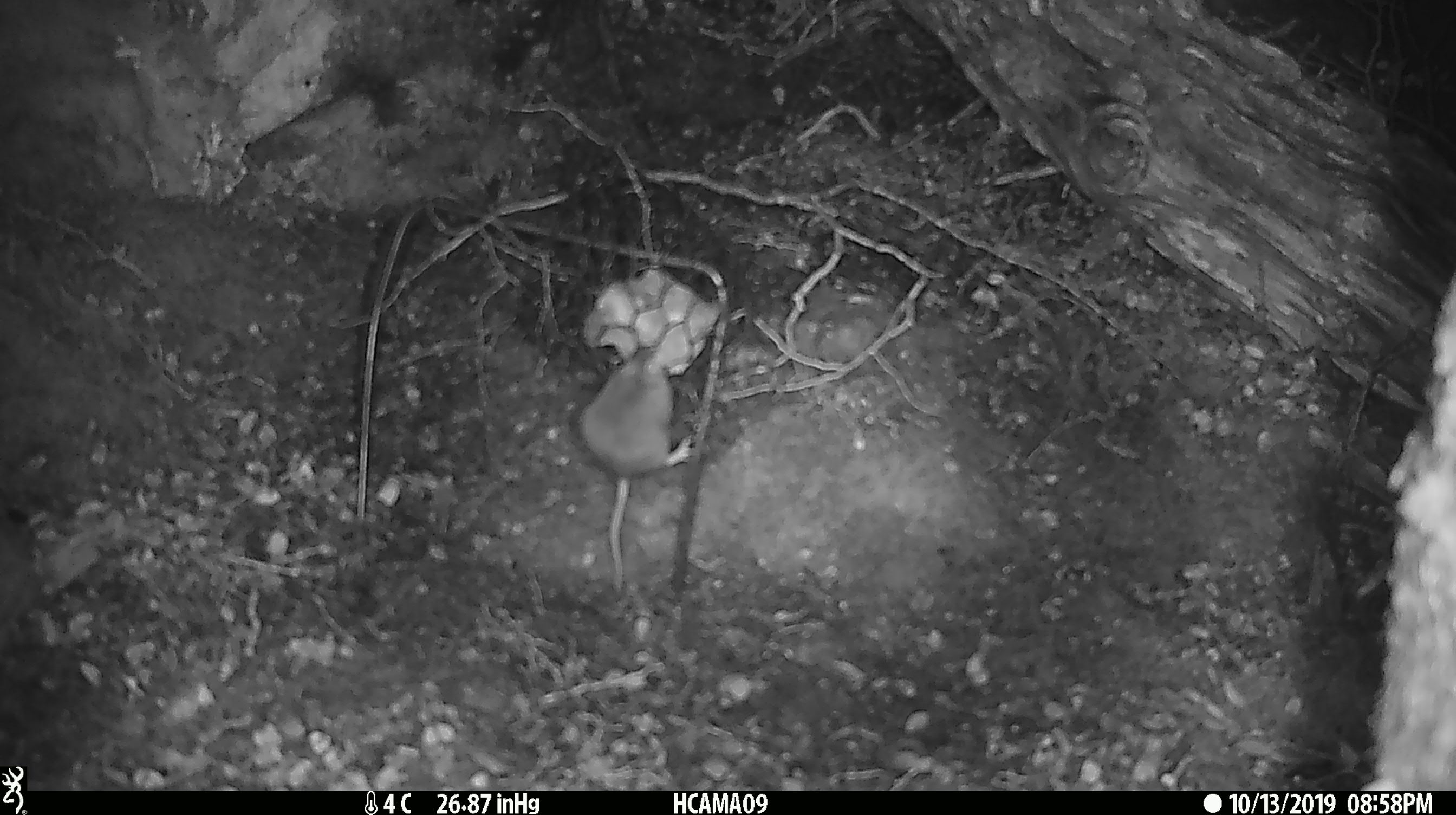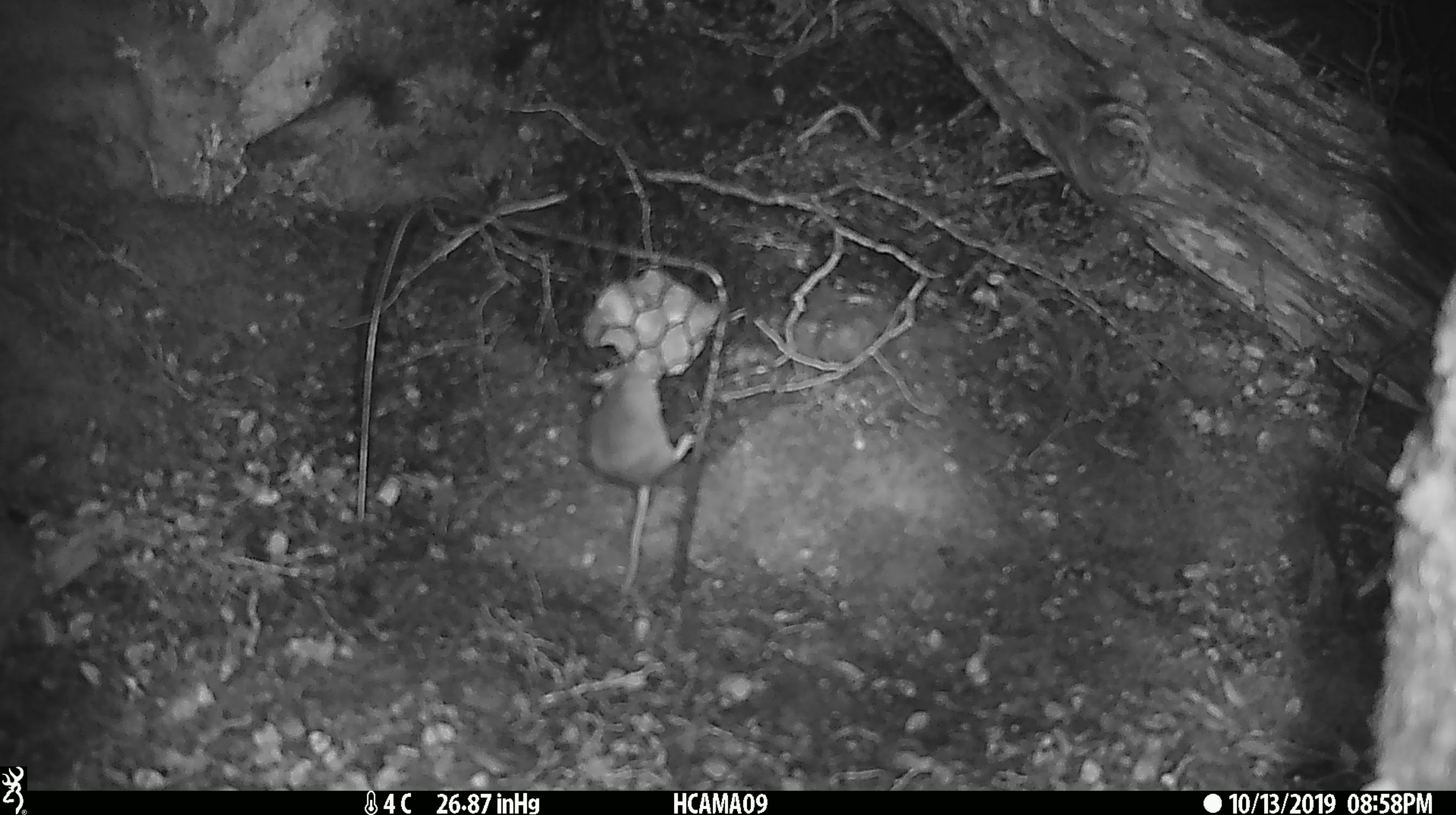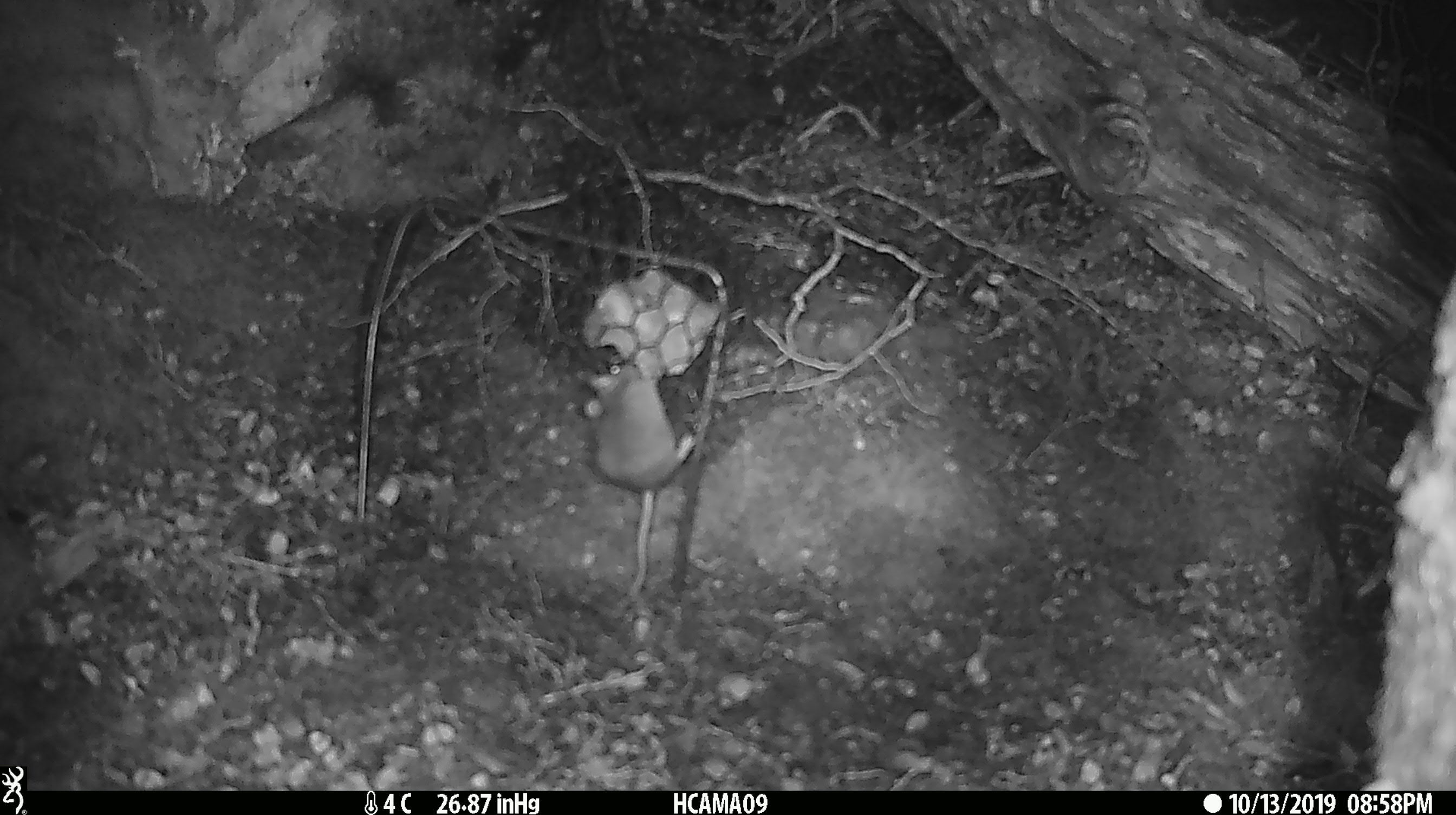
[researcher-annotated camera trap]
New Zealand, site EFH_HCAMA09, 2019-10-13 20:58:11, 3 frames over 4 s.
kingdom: Animalia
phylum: Chordata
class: Mammalia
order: Rodentia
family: Muridae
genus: Mus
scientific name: Mus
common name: mouse